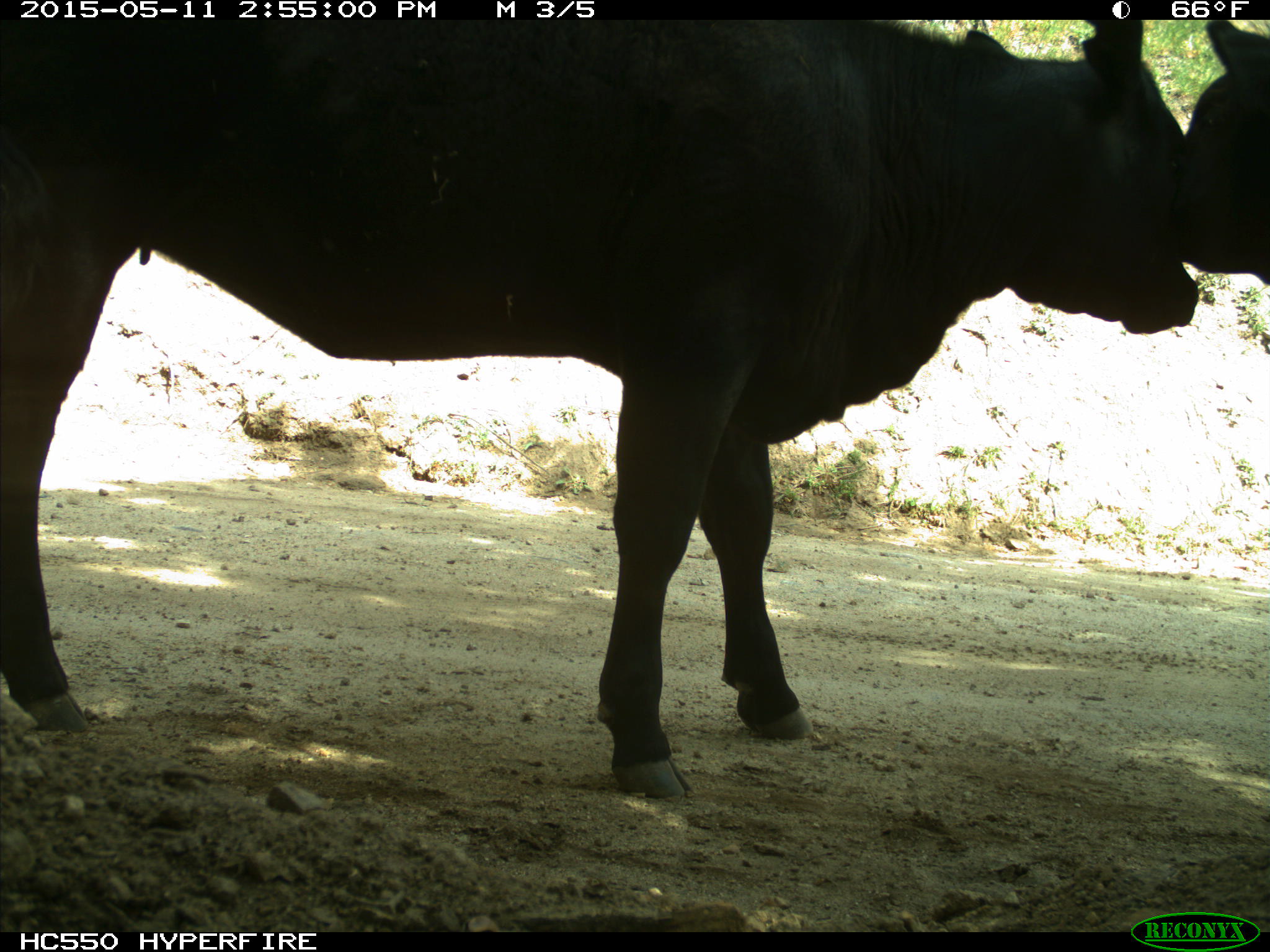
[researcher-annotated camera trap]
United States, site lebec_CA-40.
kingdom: Animalia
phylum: Chordata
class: Mammalia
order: Artiodactyla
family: Bovidae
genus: Bos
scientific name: Bos taurus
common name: domestic cow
Bos taurus (domestic cow).